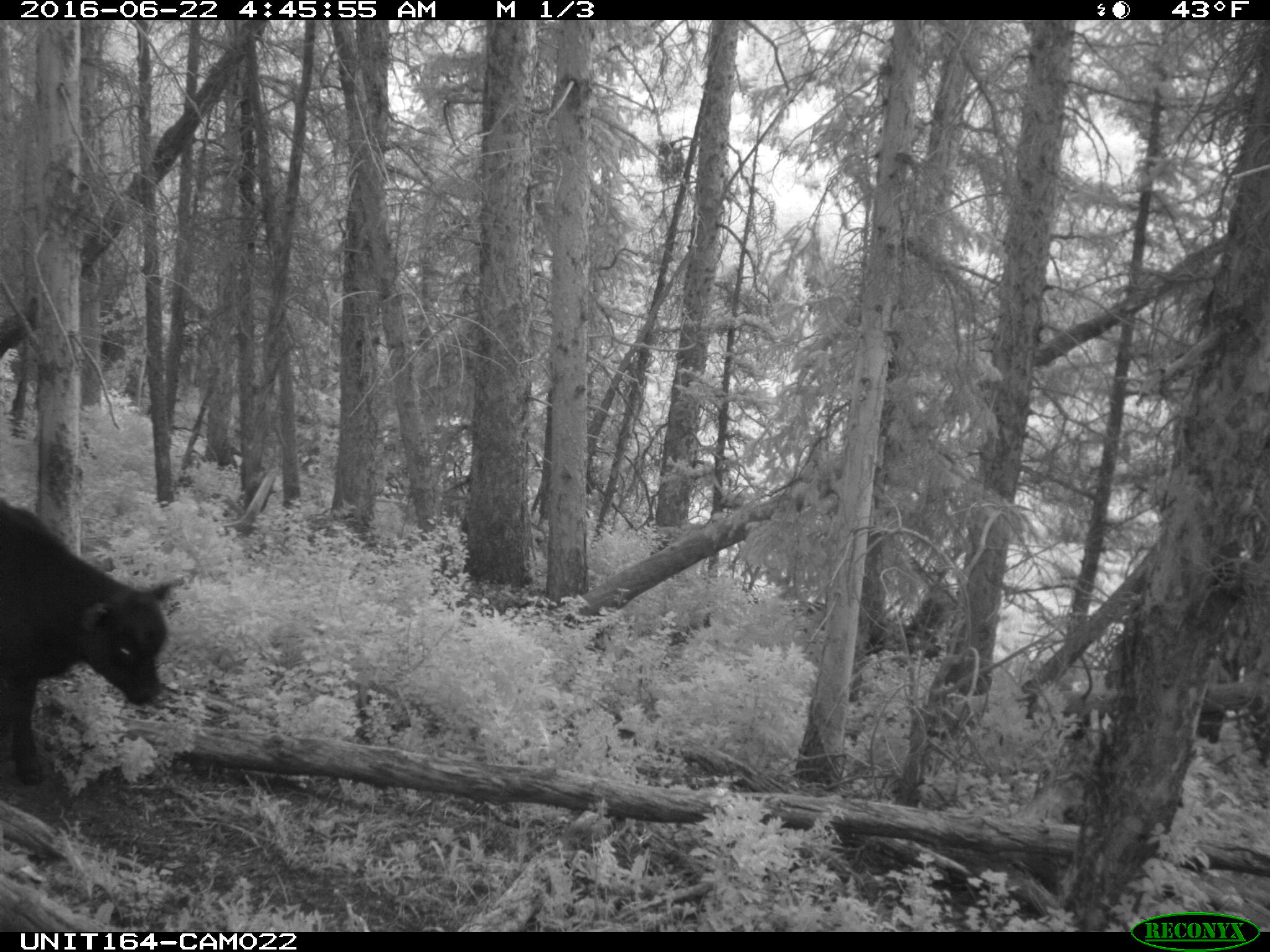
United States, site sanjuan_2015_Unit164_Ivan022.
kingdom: Animalia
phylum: Chordata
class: Mammalia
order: Artiodactyla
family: Bovidae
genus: Bos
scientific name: Bos taurus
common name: domestic cow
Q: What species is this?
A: Bos taurus (domestic cow).